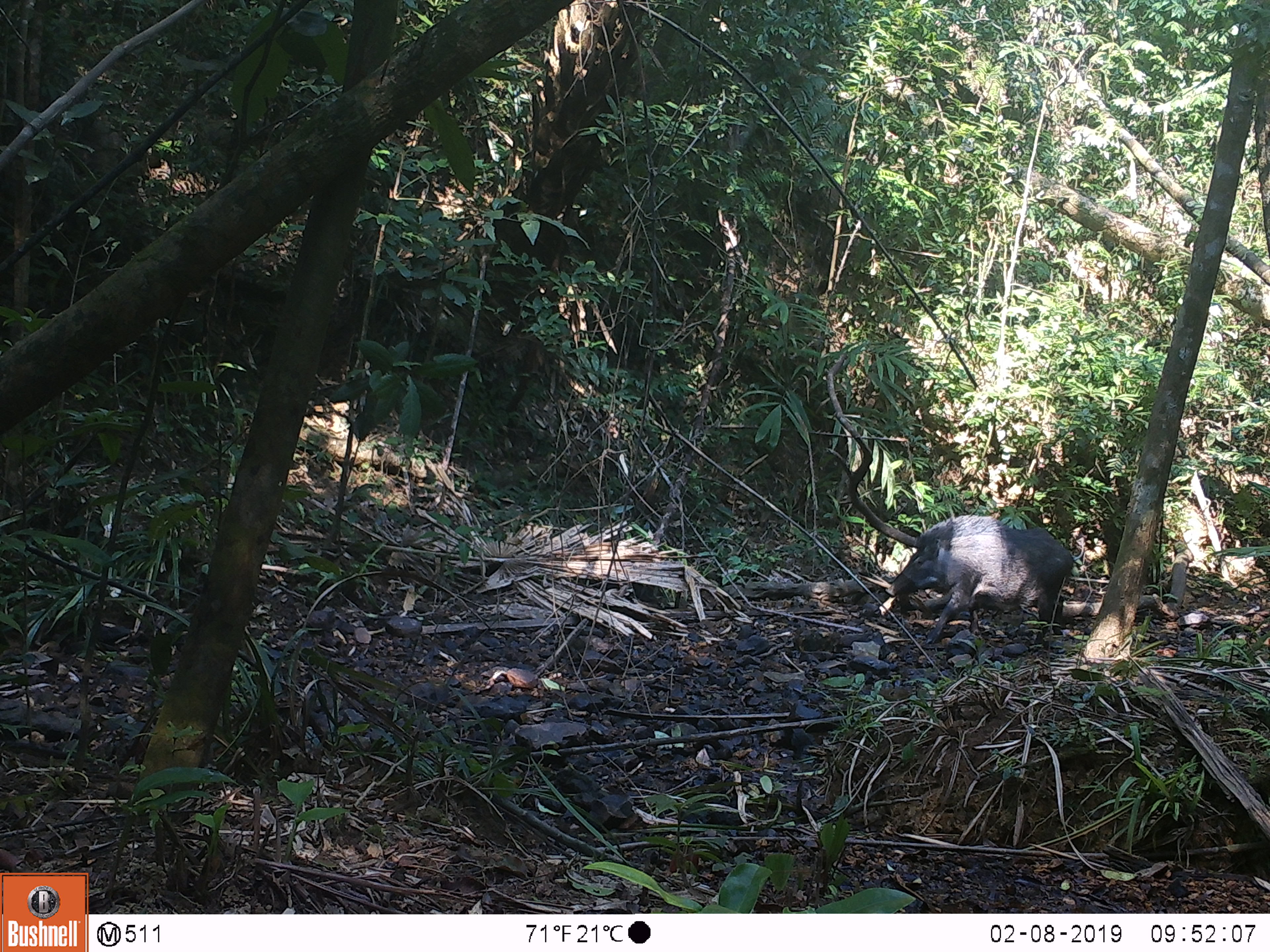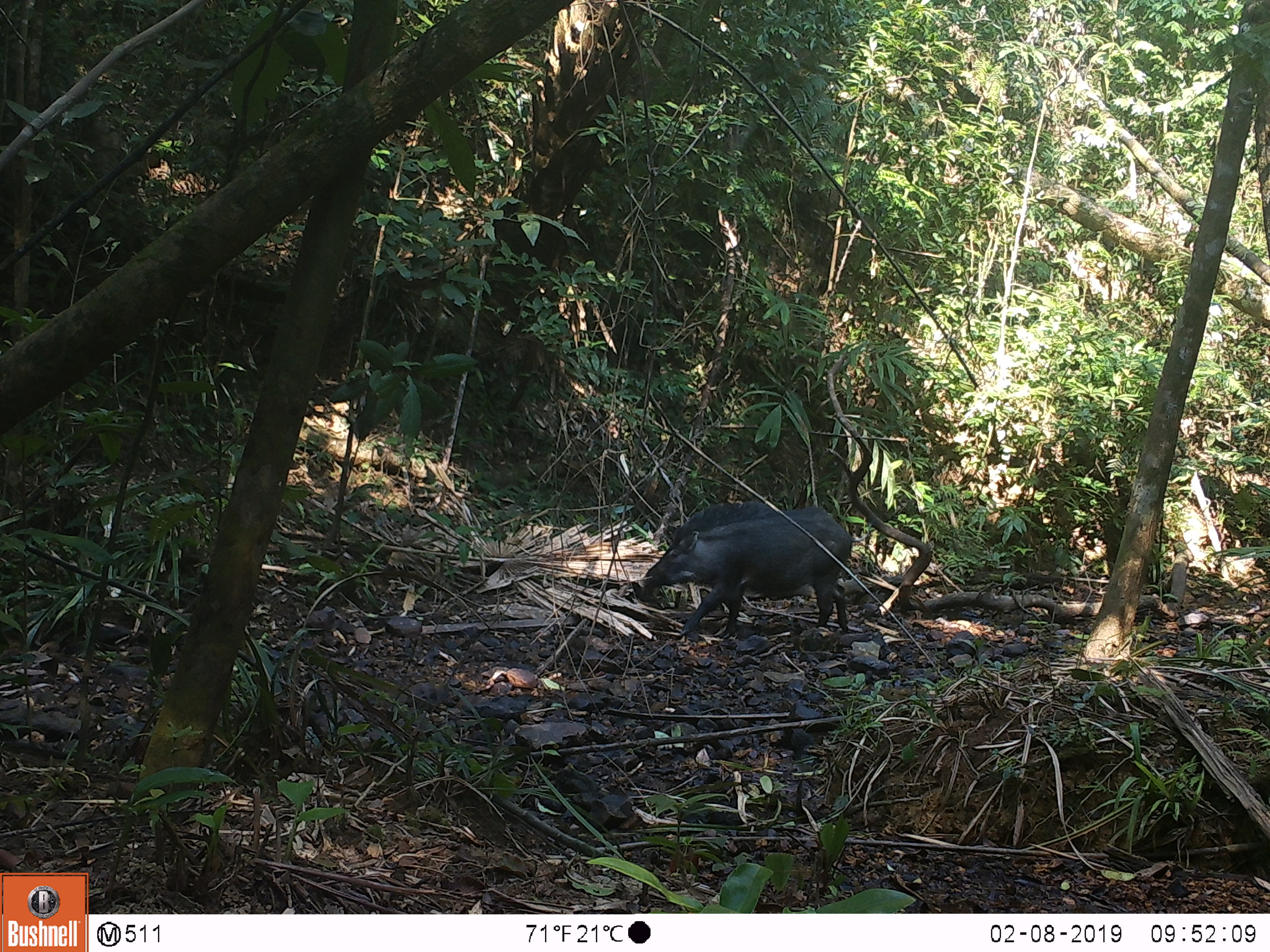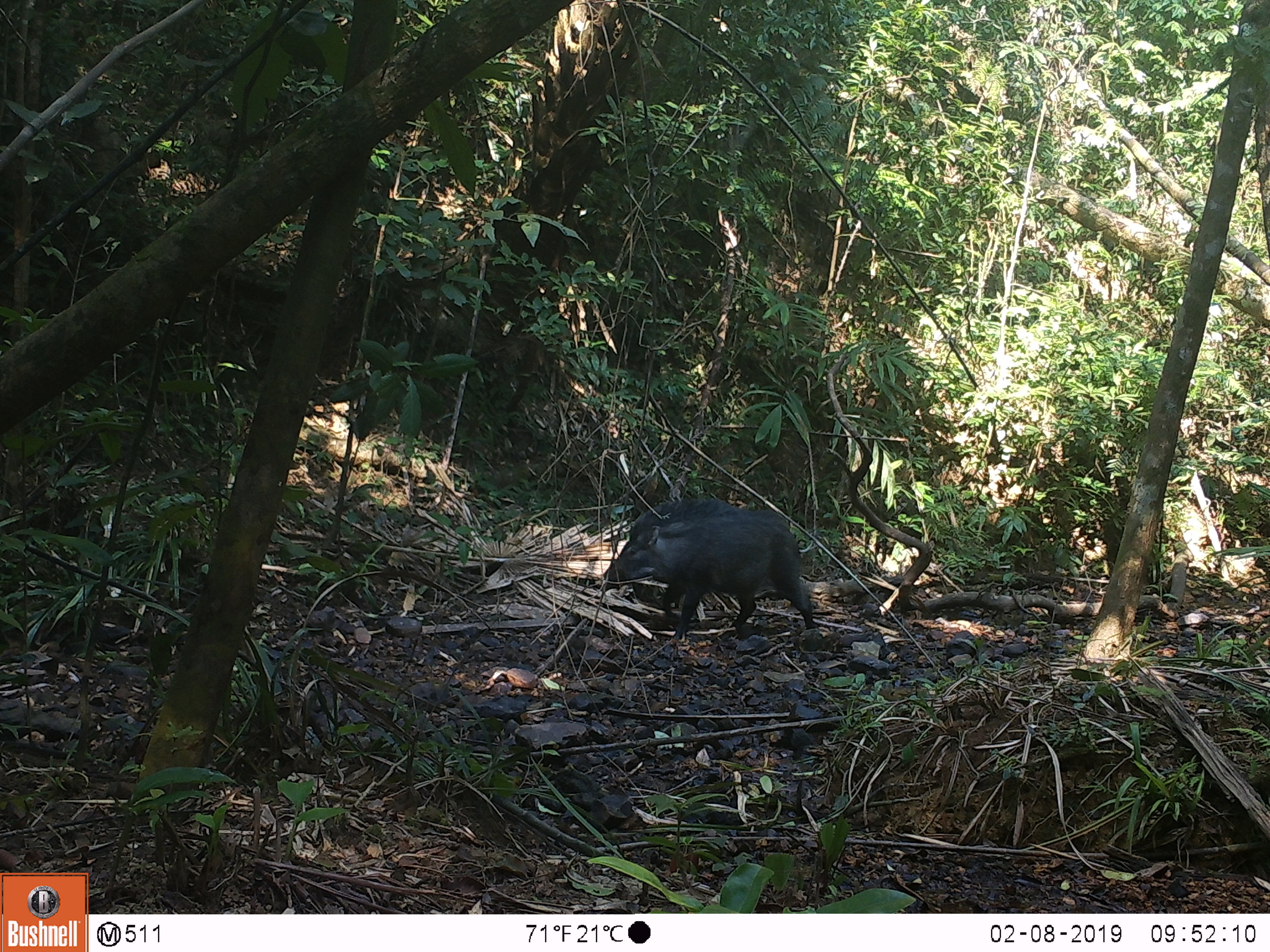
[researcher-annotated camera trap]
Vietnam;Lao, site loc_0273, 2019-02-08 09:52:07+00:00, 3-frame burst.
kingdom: Animalia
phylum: Chordata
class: Mammalia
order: Artiodactyla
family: Suidae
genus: Sus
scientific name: Sus scrofa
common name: eurasian wild pig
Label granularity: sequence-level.